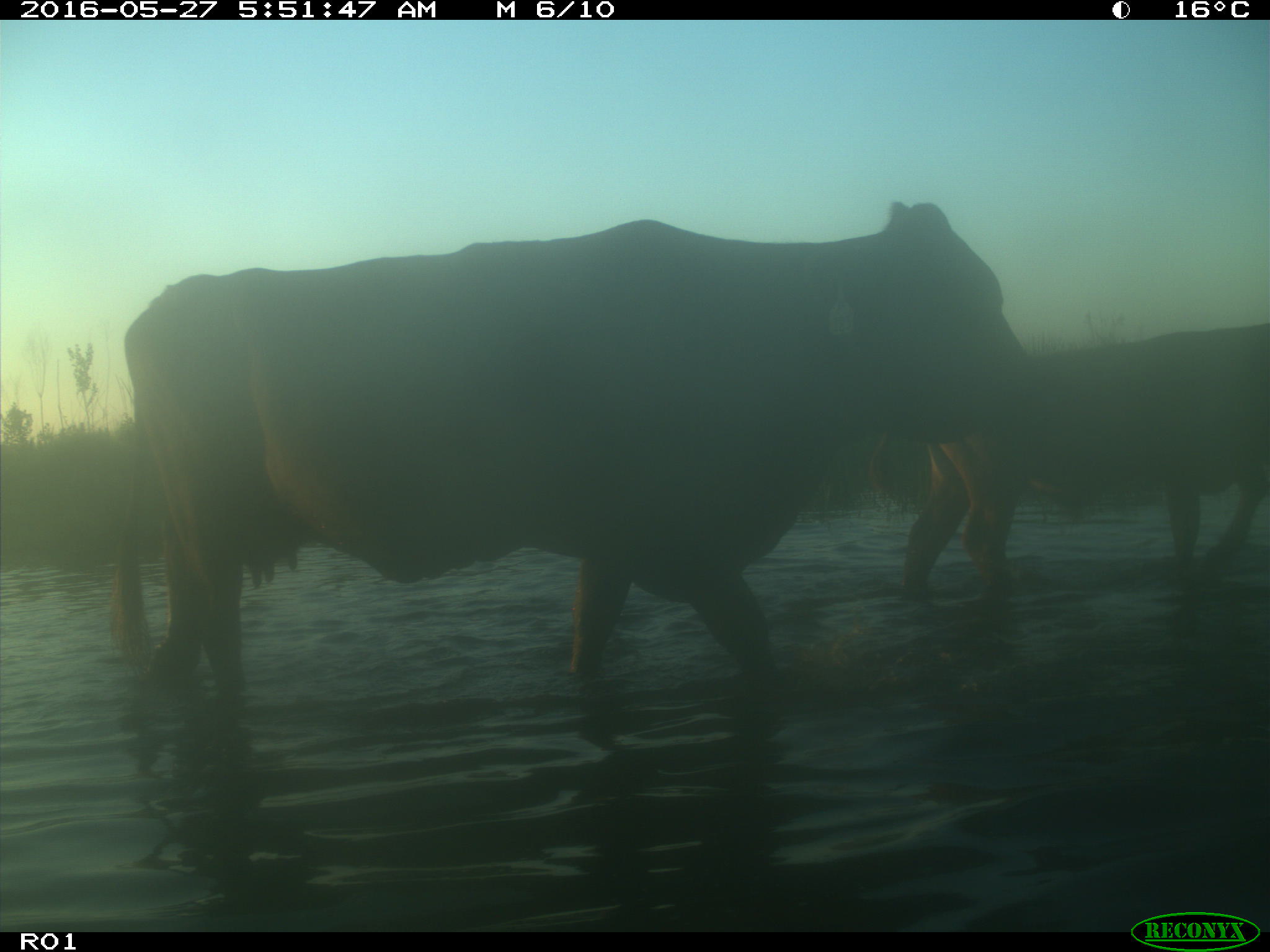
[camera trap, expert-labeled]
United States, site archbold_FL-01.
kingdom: Animalia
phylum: Chordata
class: Mammalia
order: Artiodactyla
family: Bovidae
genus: Bos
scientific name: Bos taurus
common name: domestic cow